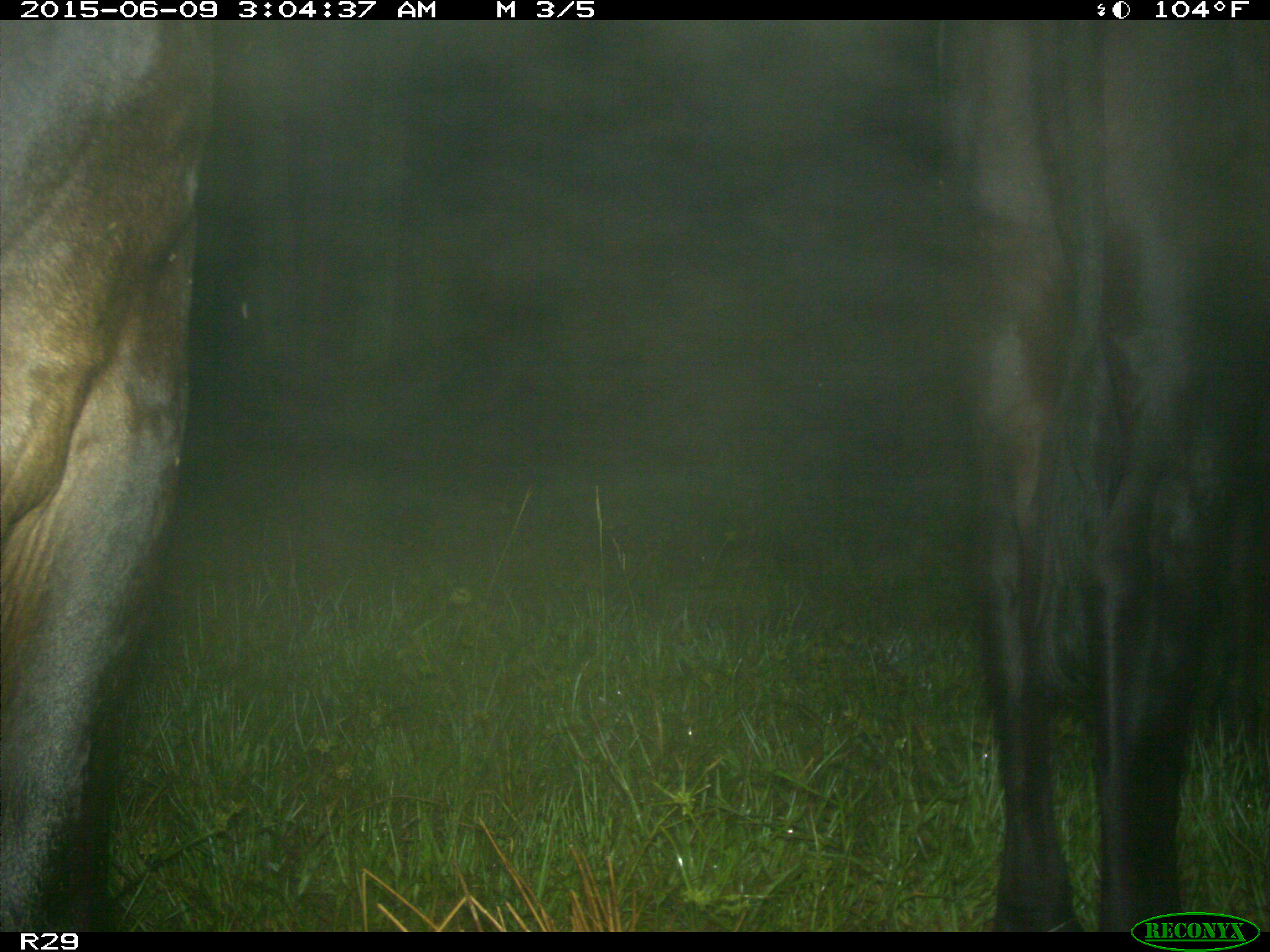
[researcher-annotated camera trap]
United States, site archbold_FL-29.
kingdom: Animalia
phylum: Chordata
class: Mammalia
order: Artiodactyla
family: Bovidae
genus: Bos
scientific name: Bos taurus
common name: domestic cow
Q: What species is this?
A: Bos taurus (domestic cow).